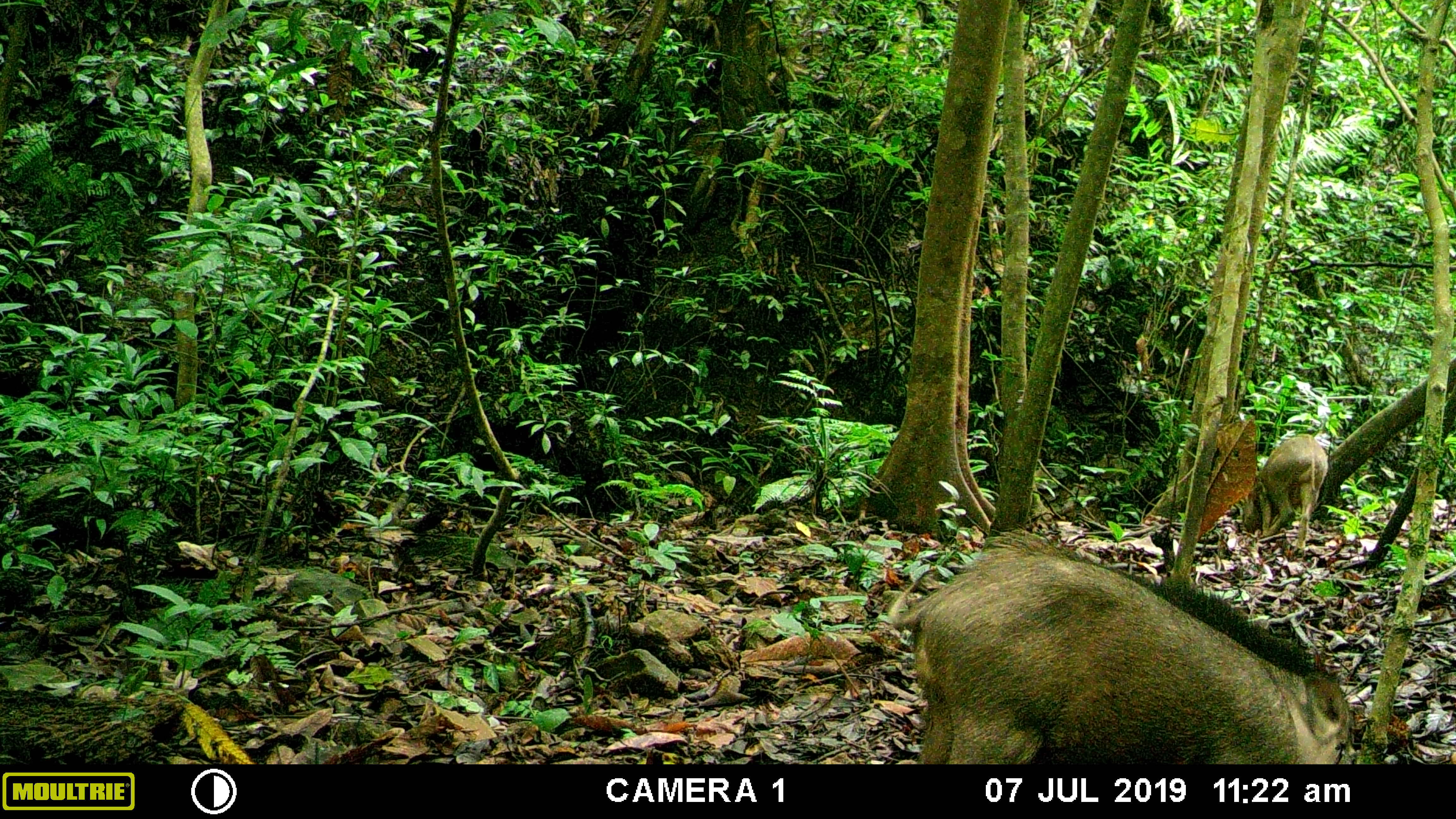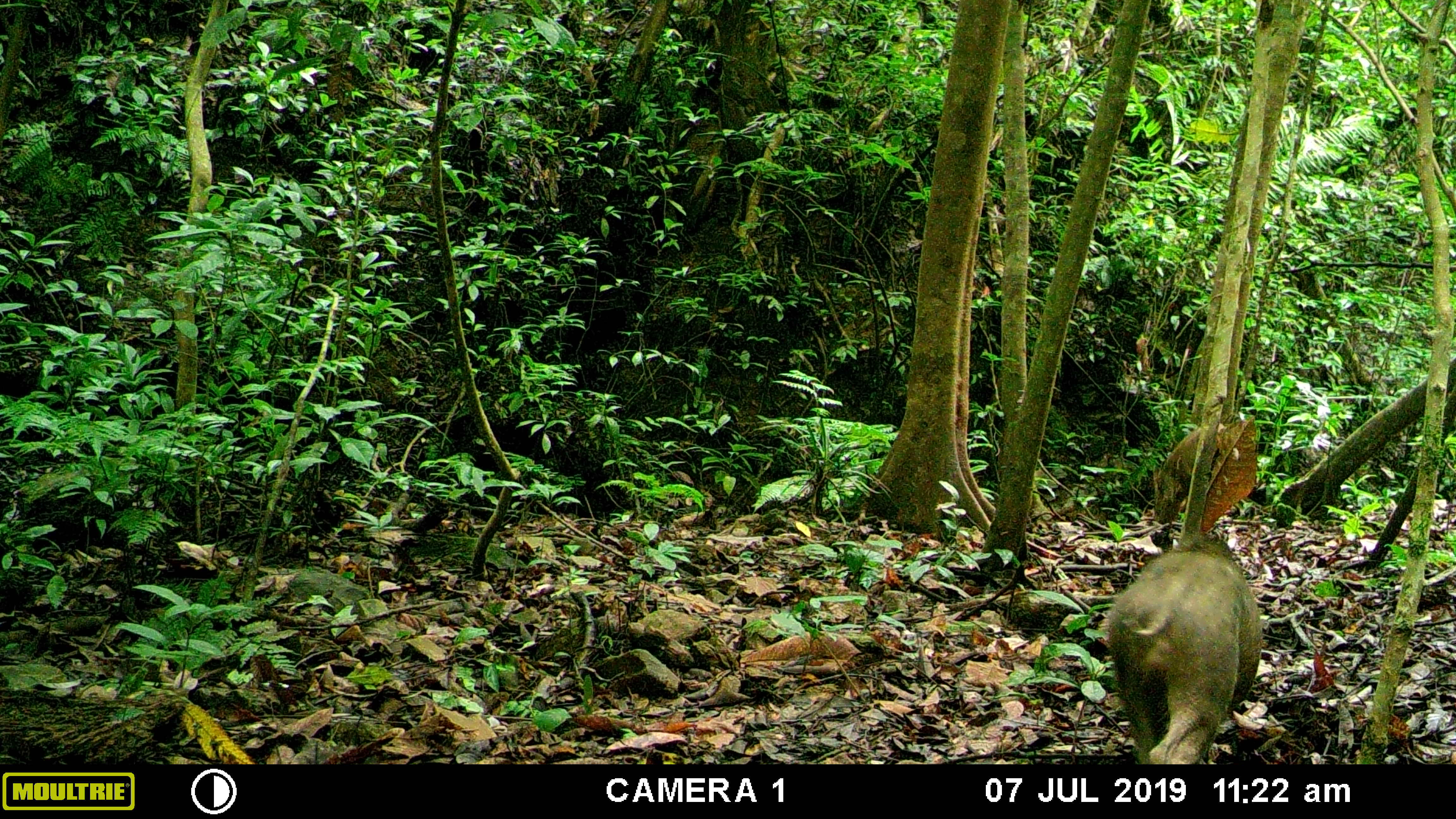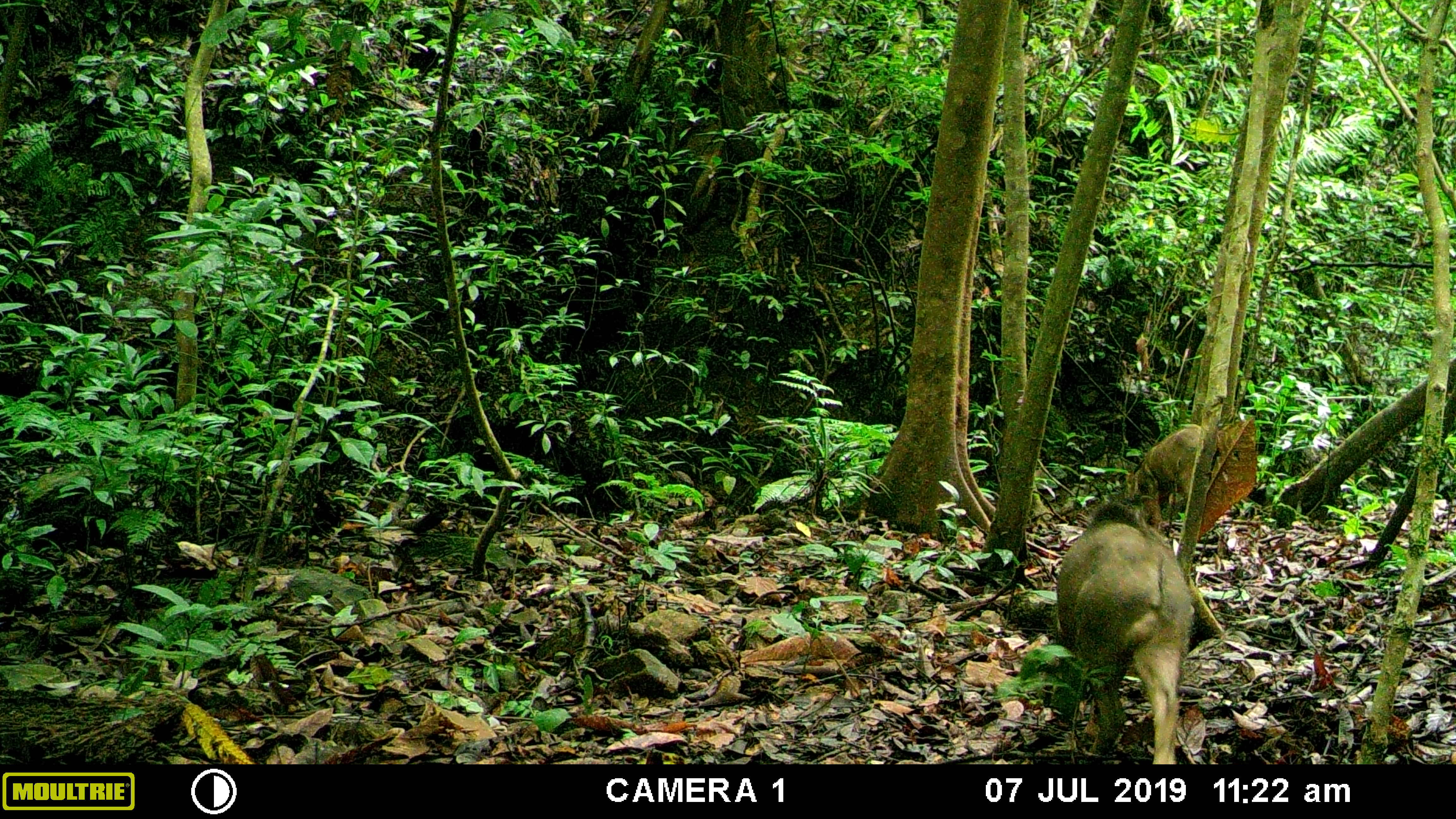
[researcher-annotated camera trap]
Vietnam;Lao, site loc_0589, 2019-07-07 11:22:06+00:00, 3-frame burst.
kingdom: Animalia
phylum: Chordata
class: Mammalia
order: Artiodactyla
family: Suidae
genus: Sus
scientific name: Sus scrofa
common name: eurasian wild pig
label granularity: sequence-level